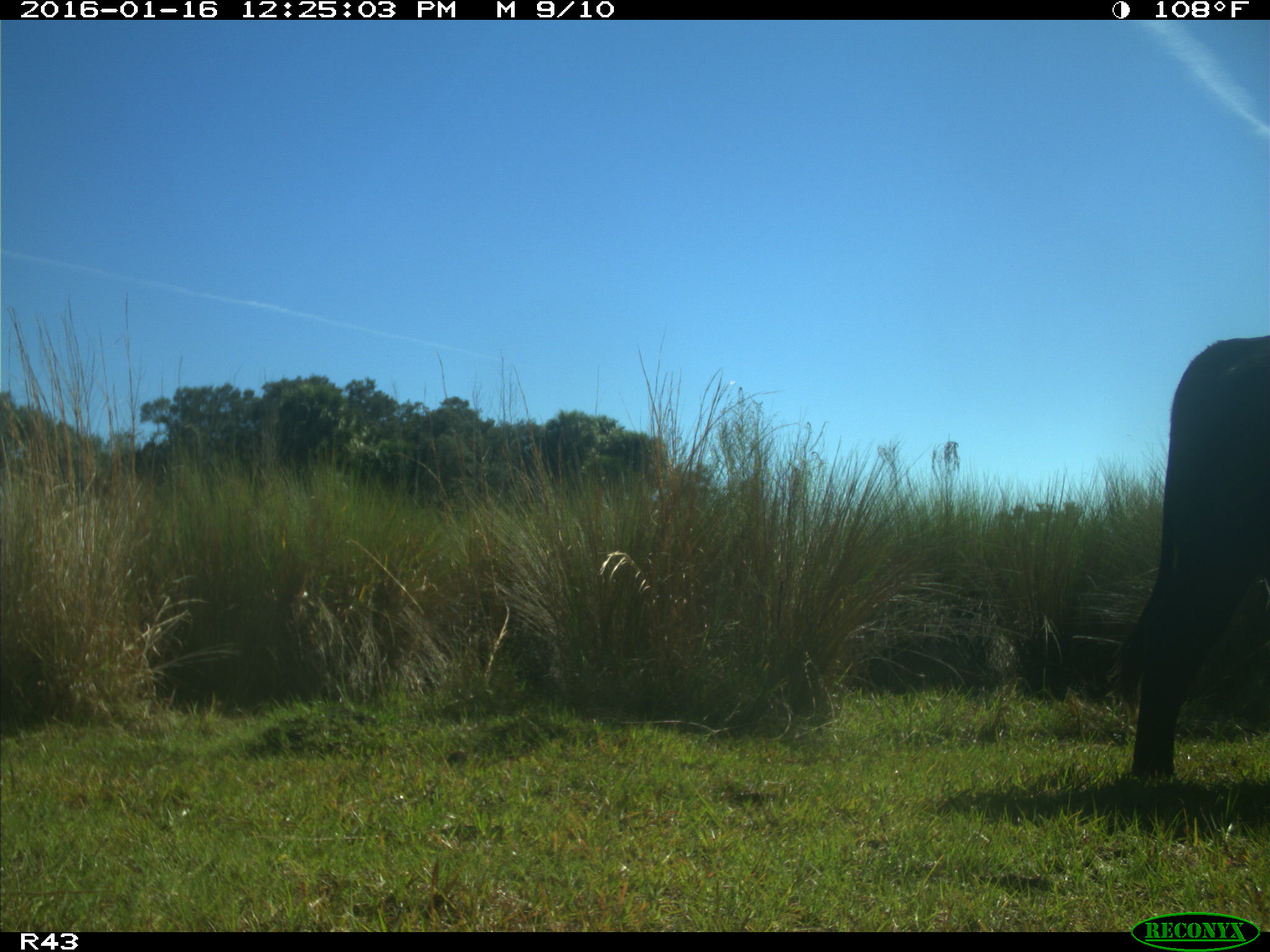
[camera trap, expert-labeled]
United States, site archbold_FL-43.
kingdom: Animalia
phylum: Chordata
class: Mammalia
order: Artiodactyla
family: Bovidae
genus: Bos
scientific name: Bos taurus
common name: domestic cow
Bos taurus (domestic cow).